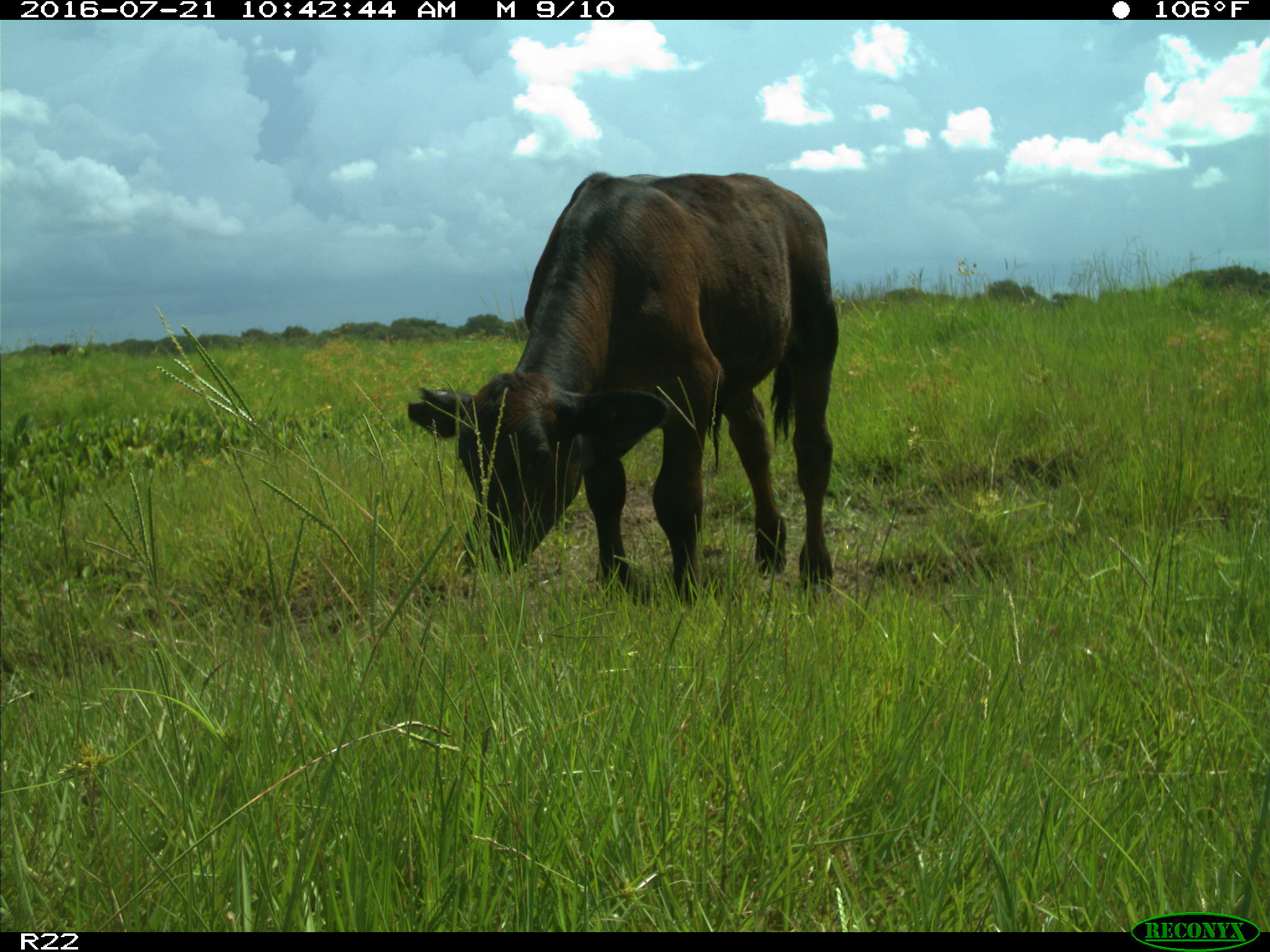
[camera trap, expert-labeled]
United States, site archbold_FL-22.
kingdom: Animalia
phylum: Chordata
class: Mammalia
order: Artiodactyla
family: Bovidae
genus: Bos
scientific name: Bos taurus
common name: domestic cow